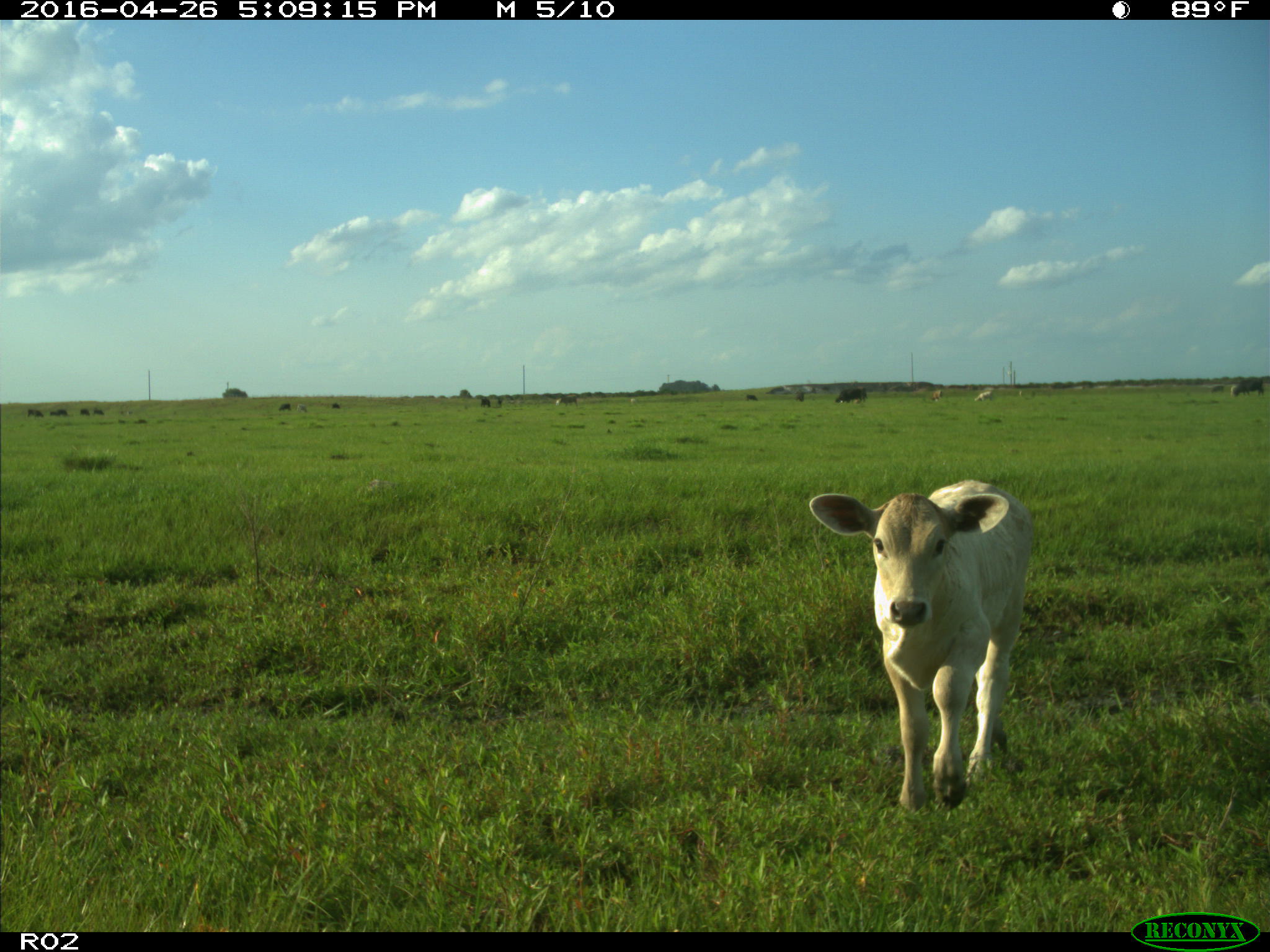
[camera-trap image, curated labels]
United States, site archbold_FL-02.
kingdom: Animalia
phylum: Chordata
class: Mammalia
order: Artiodactyla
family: Bovidae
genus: Bos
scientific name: Bos taurus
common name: domestic cow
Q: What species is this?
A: Bos taurus (domestic cow).